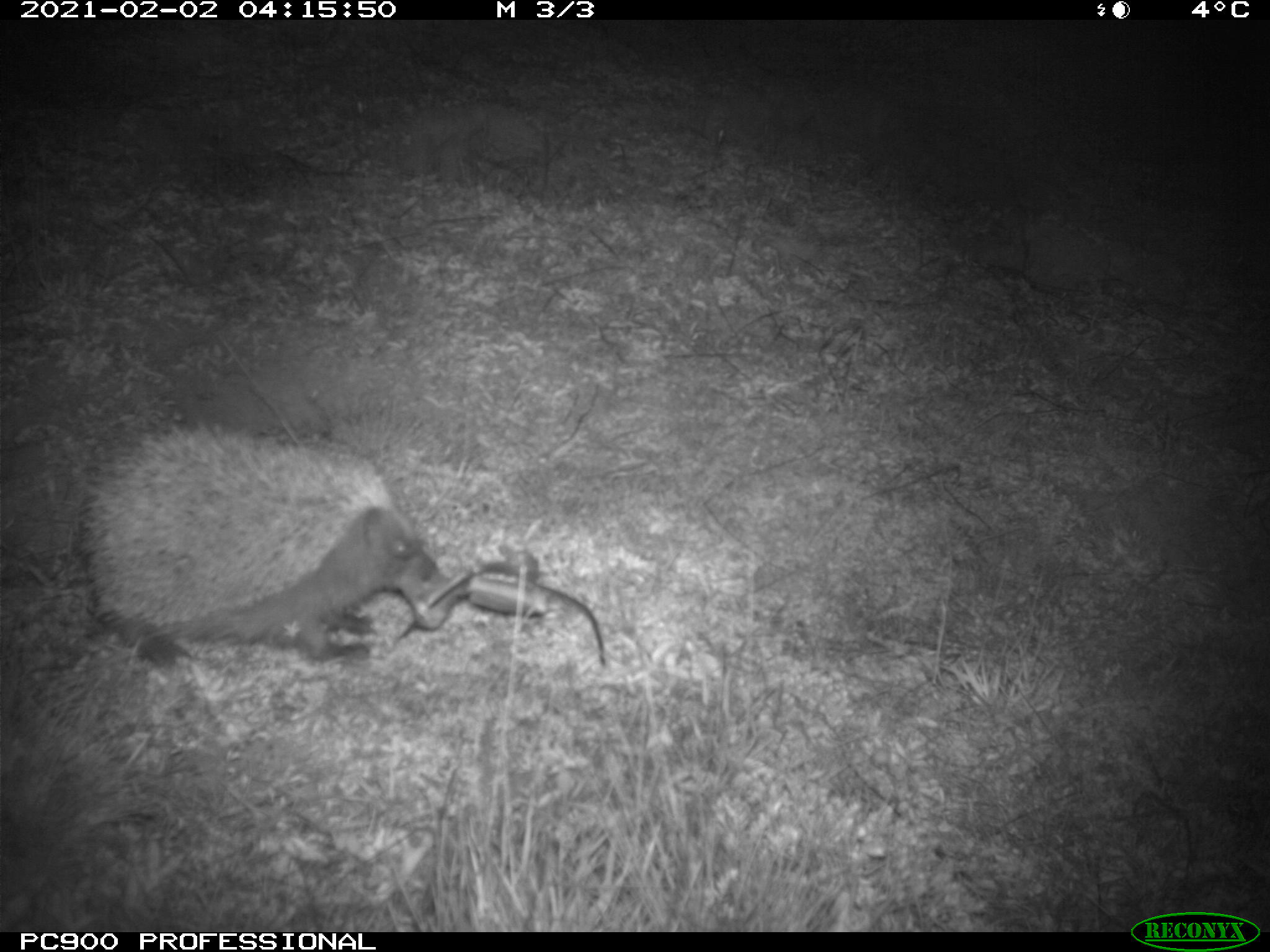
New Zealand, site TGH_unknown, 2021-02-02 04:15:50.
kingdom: Animalia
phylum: Chordata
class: Mammalia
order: Eulipotyphla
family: Erinaceidae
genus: Erinaceus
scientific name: Erinaceus europaeus europaeus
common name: european hedgehog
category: hedgehog